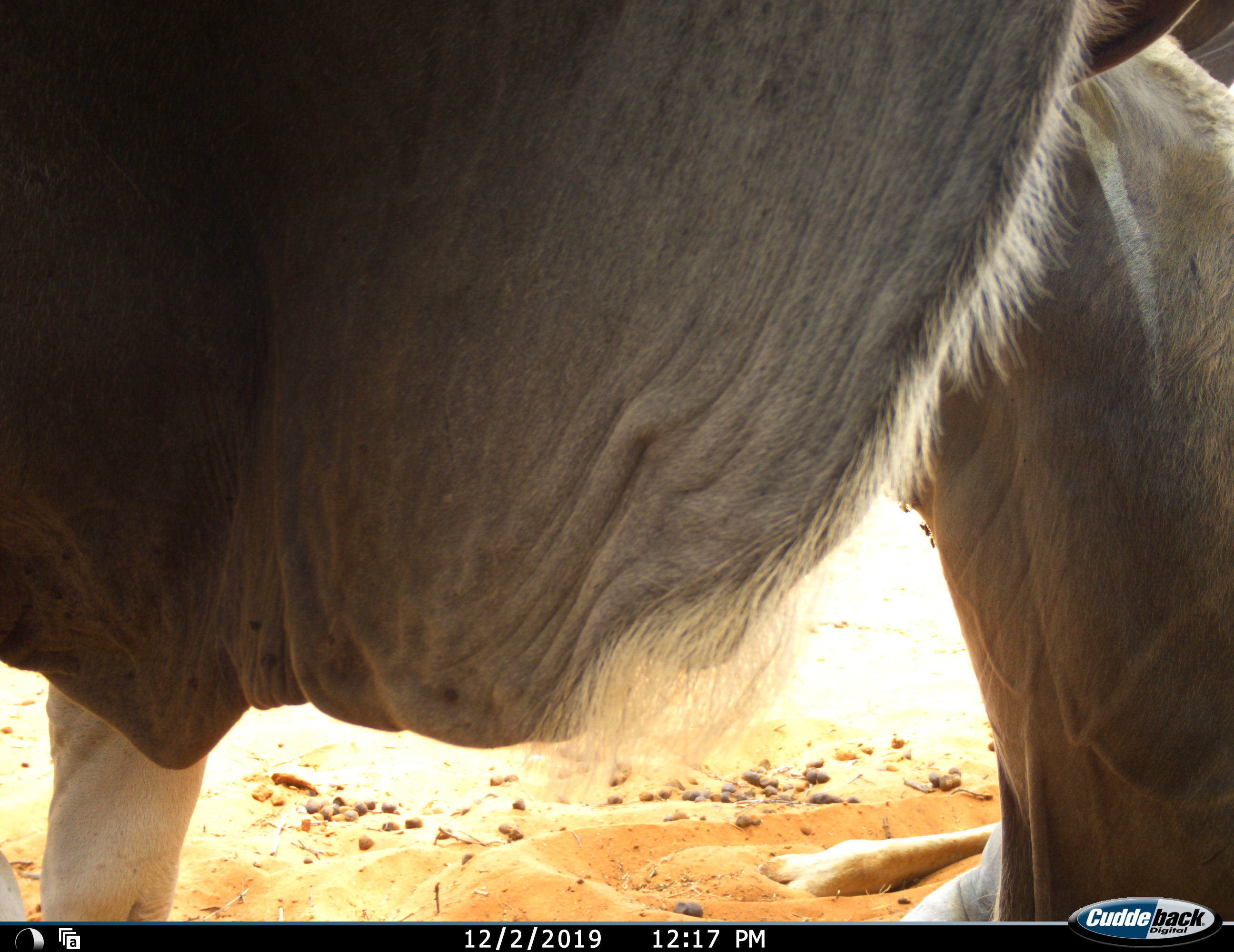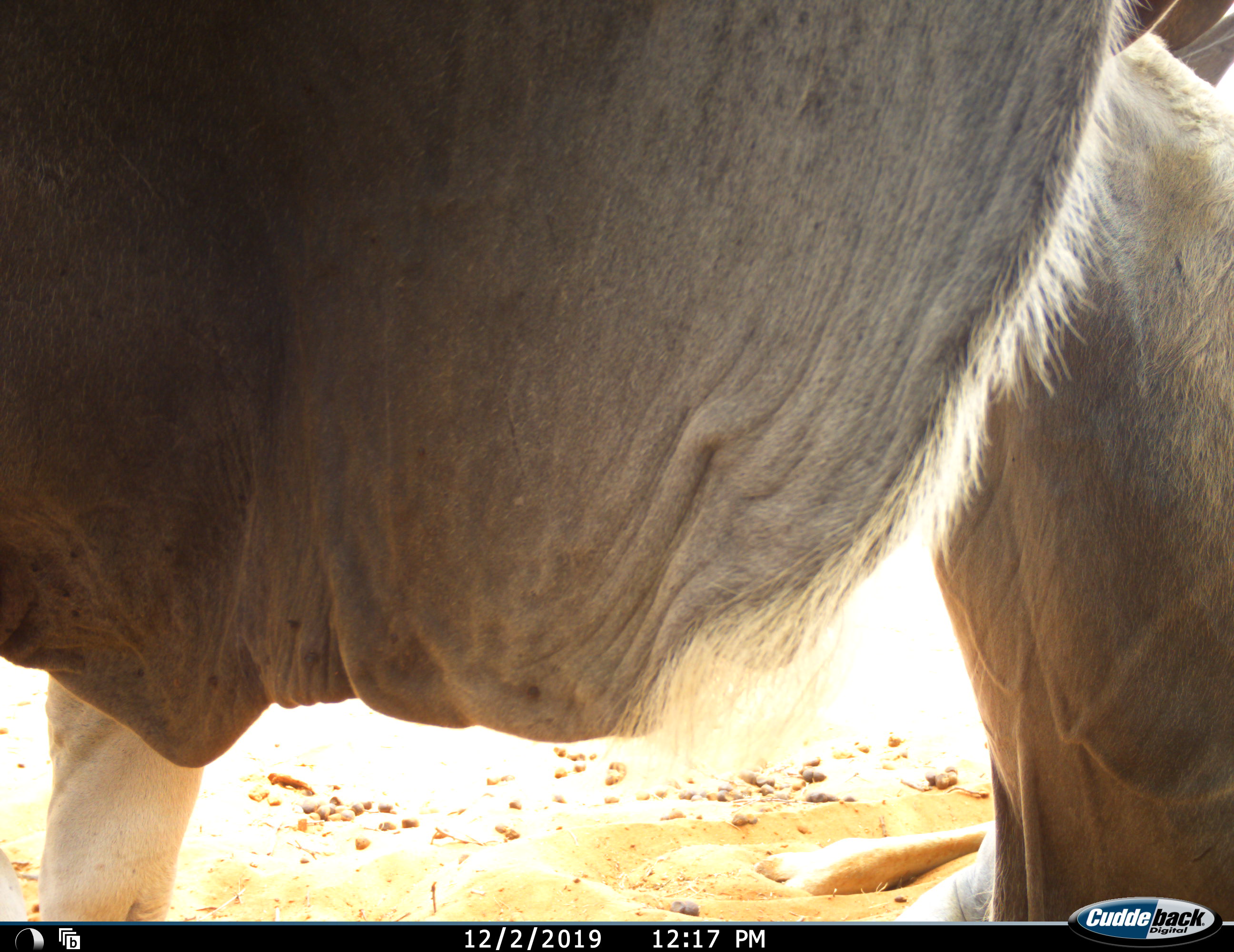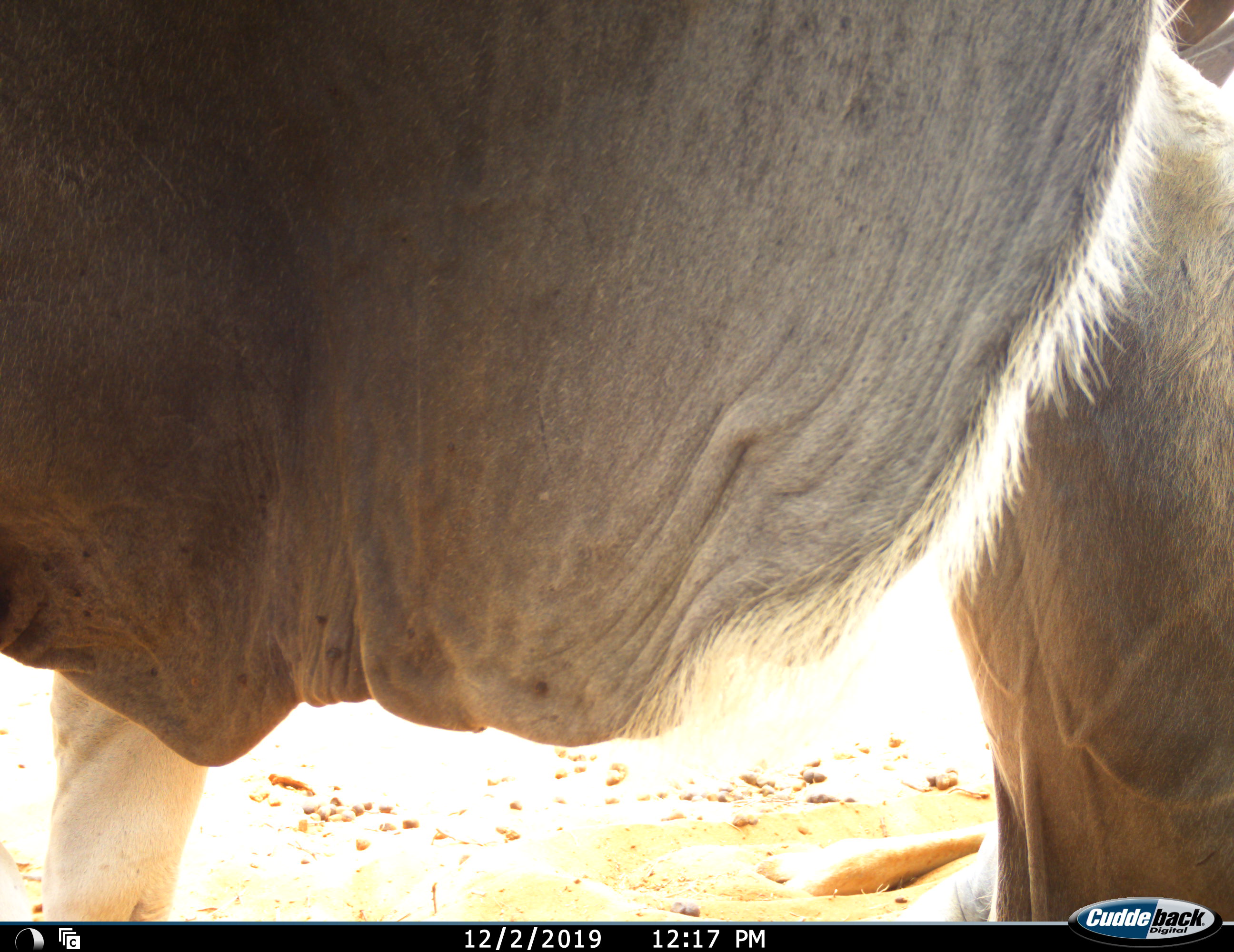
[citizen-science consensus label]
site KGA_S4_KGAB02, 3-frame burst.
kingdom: Animalia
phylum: Chordata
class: Mammalia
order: Artiodactyla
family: Bovidae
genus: Tragelaphus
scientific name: Tragelaphus oryx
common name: eland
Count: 2.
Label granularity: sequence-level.